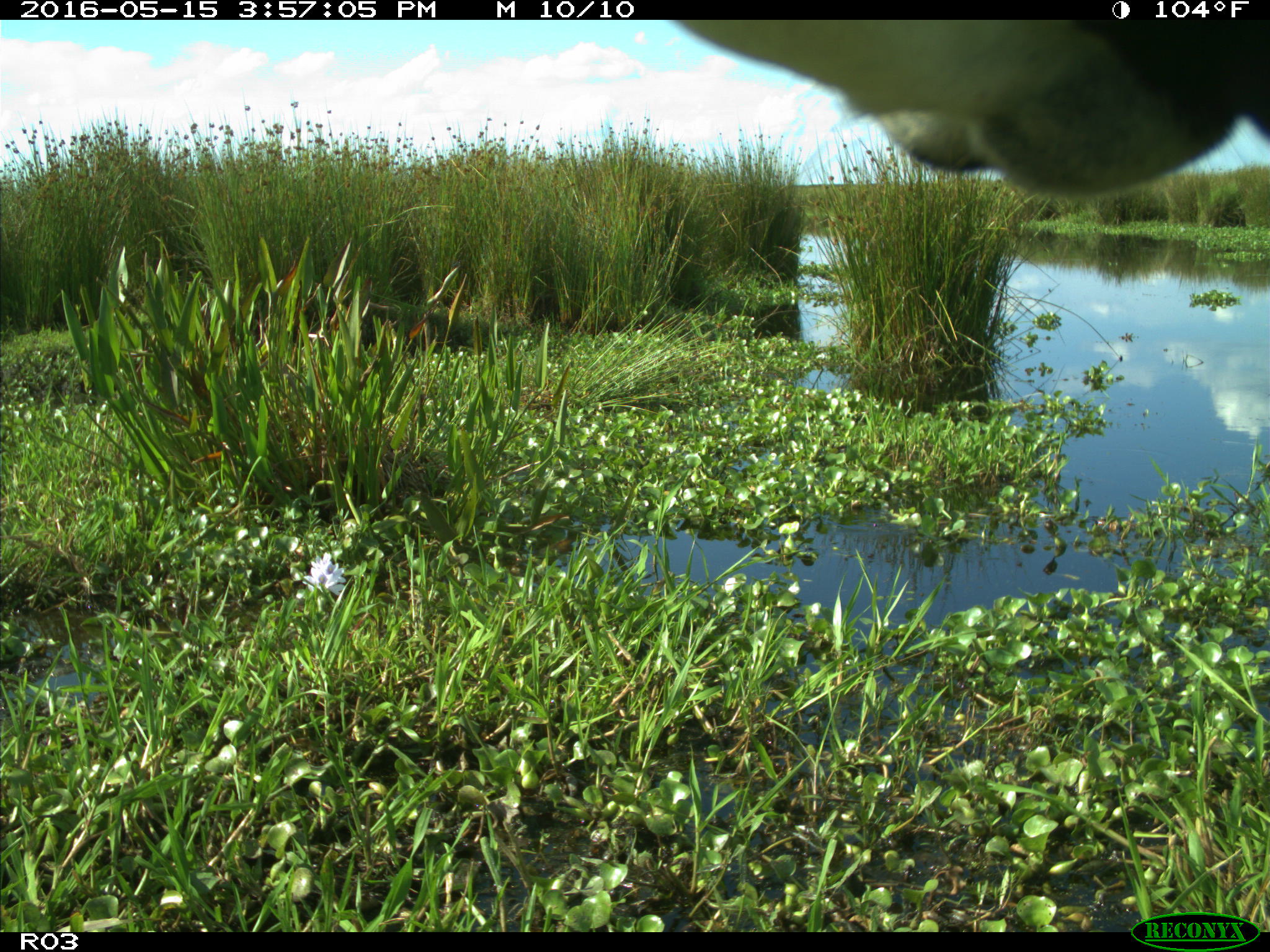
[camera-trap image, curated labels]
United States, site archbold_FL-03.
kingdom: Animalia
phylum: Chordata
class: Mammalia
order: Artiodactyla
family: Bovidae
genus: Bos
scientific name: Bos taurus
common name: domestic cow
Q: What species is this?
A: Bos taurus (domestic cow).